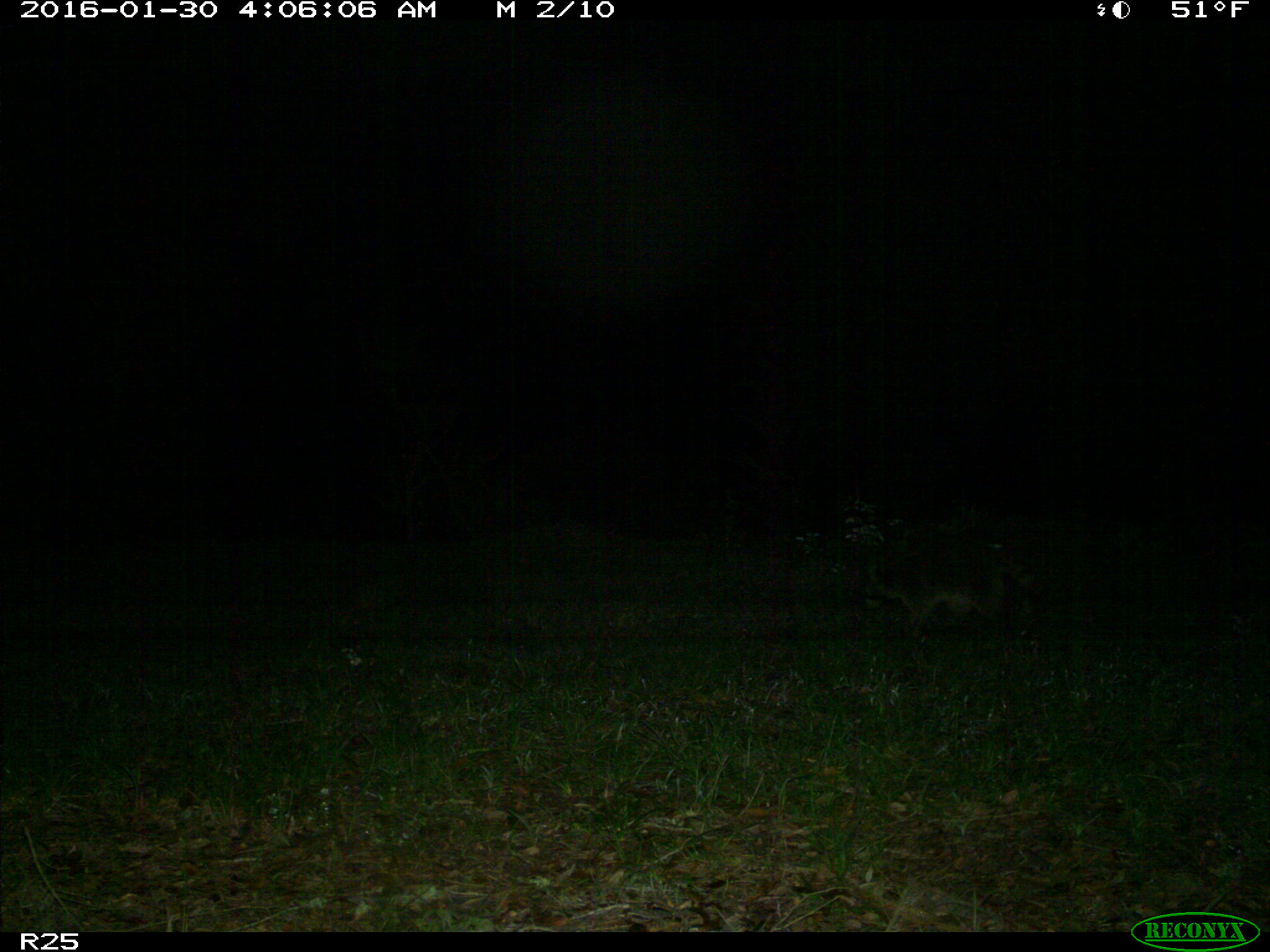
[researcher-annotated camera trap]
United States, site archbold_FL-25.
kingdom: Animalia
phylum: Chordata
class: Mammalia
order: Carnivora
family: Procyonidae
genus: Procyon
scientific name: Procyon lotor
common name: common raccoon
Procyon lotor (common raccoon).